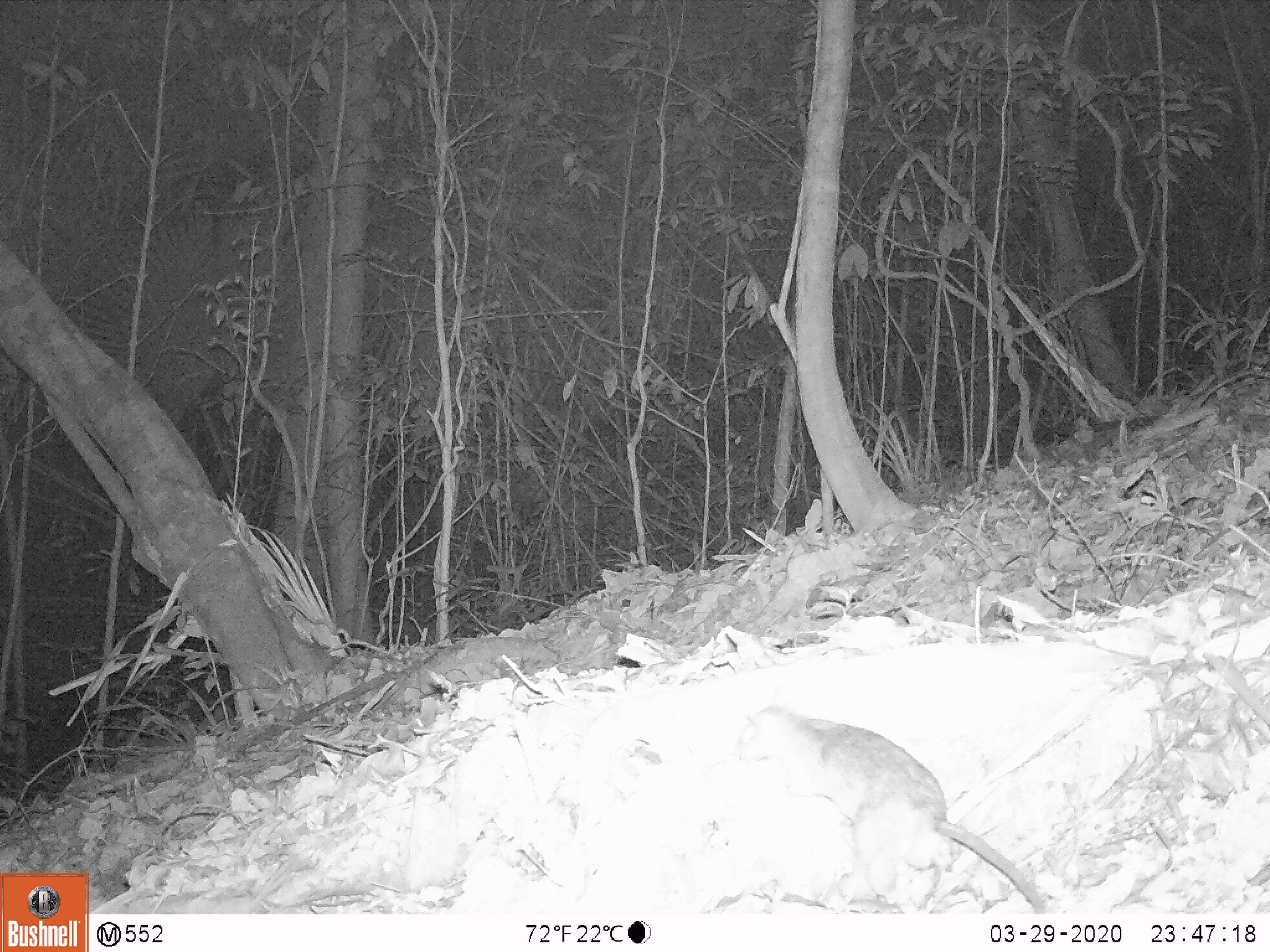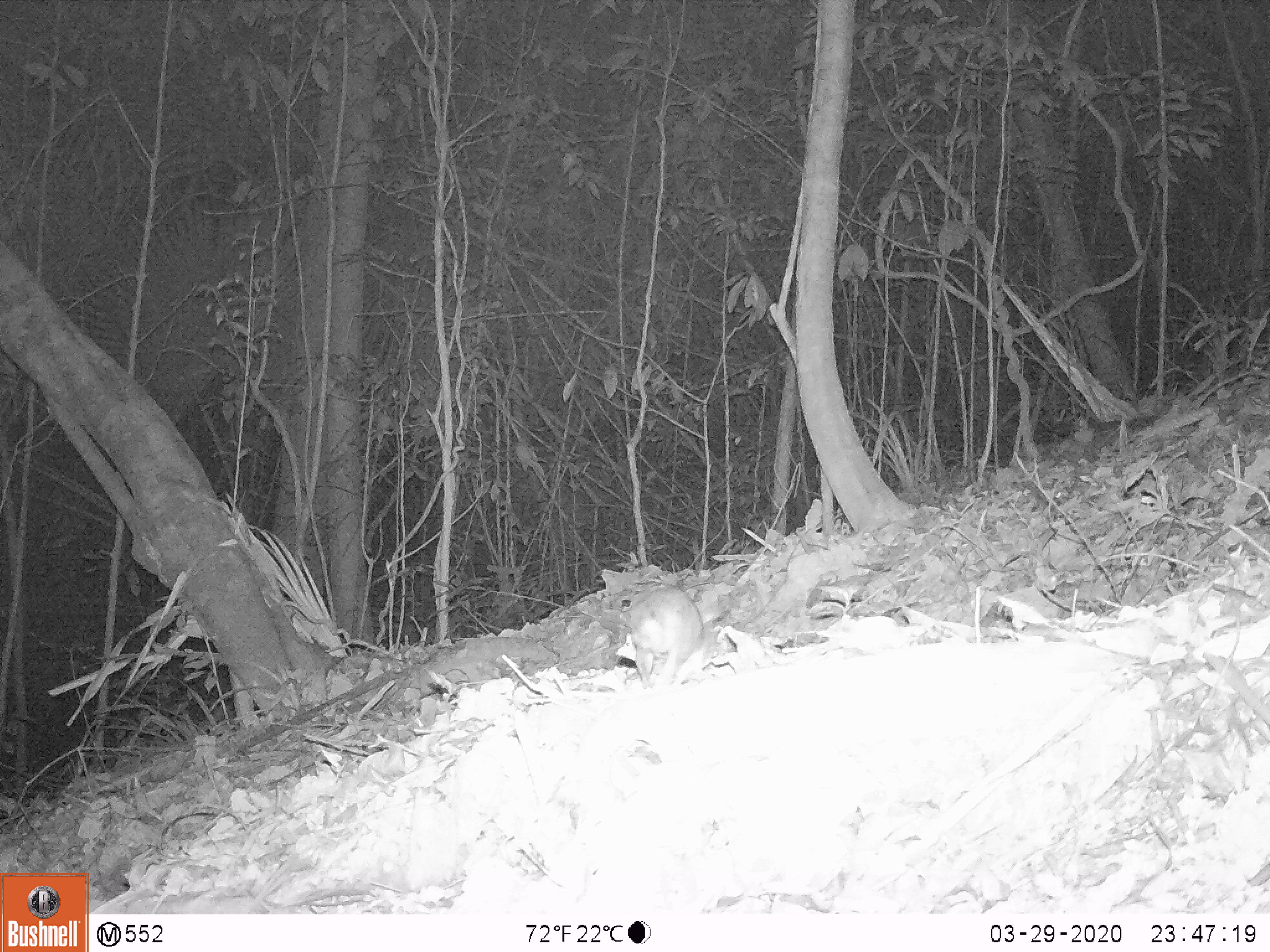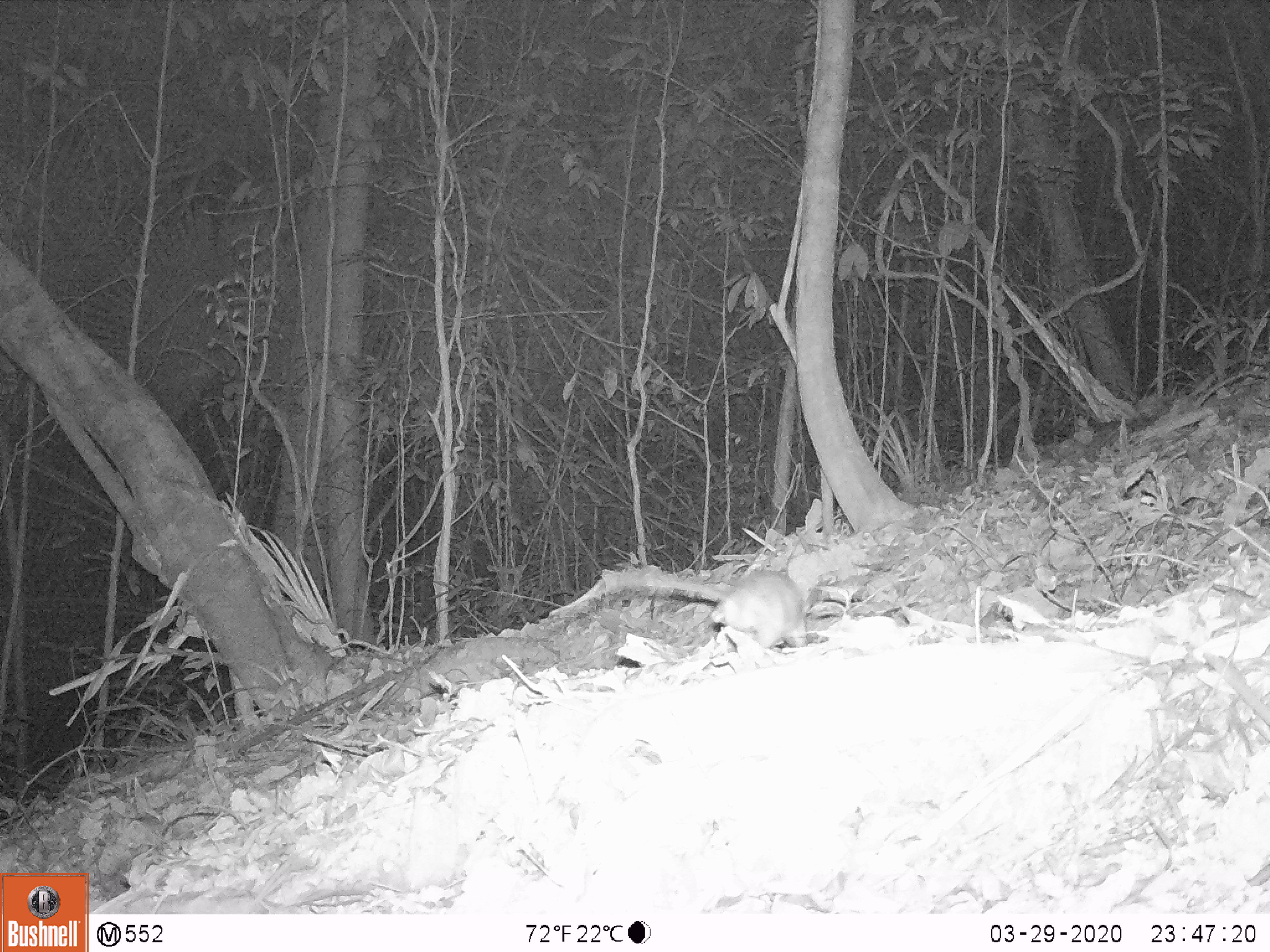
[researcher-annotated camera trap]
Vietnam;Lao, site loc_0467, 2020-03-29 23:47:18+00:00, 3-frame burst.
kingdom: Animalia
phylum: Chordata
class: Mammalia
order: Rodentia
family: Muridae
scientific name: Muridae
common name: old-world mice and rats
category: unidentified murid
Unidentified murid (old-world mice and rats) (Muridae). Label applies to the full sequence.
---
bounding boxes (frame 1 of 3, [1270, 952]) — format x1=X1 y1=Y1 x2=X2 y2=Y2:
unidentified murid: x1=731 y1=702 x2=1046 y2=913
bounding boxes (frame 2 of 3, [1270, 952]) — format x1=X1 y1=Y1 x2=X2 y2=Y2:
unidentified murid: x1=626 y1=587 x2=704 y2=687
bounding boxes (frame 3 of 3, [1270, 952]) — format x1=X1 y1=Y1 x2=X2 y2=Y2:
unidentified murid: x1=601 y1=569 x2=810 y2=650